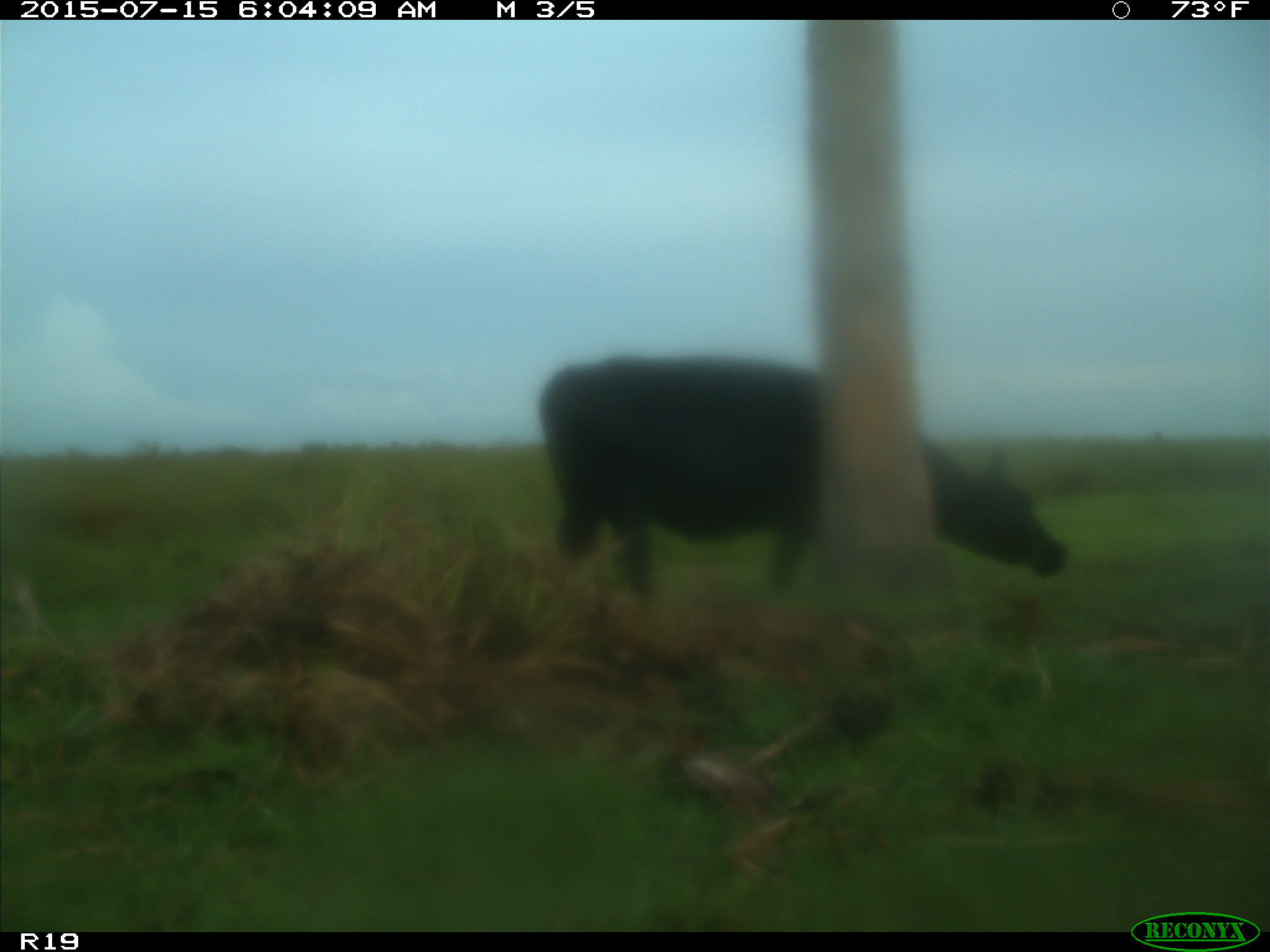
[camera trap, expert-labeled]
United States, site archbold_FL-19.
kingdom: Animalia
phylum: Chordata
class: Mammalia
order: Artiodactyla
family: Bovidae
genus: Bos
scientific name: Bos taurus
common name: domestic cow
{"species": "Bos taurus (domestic cow)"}